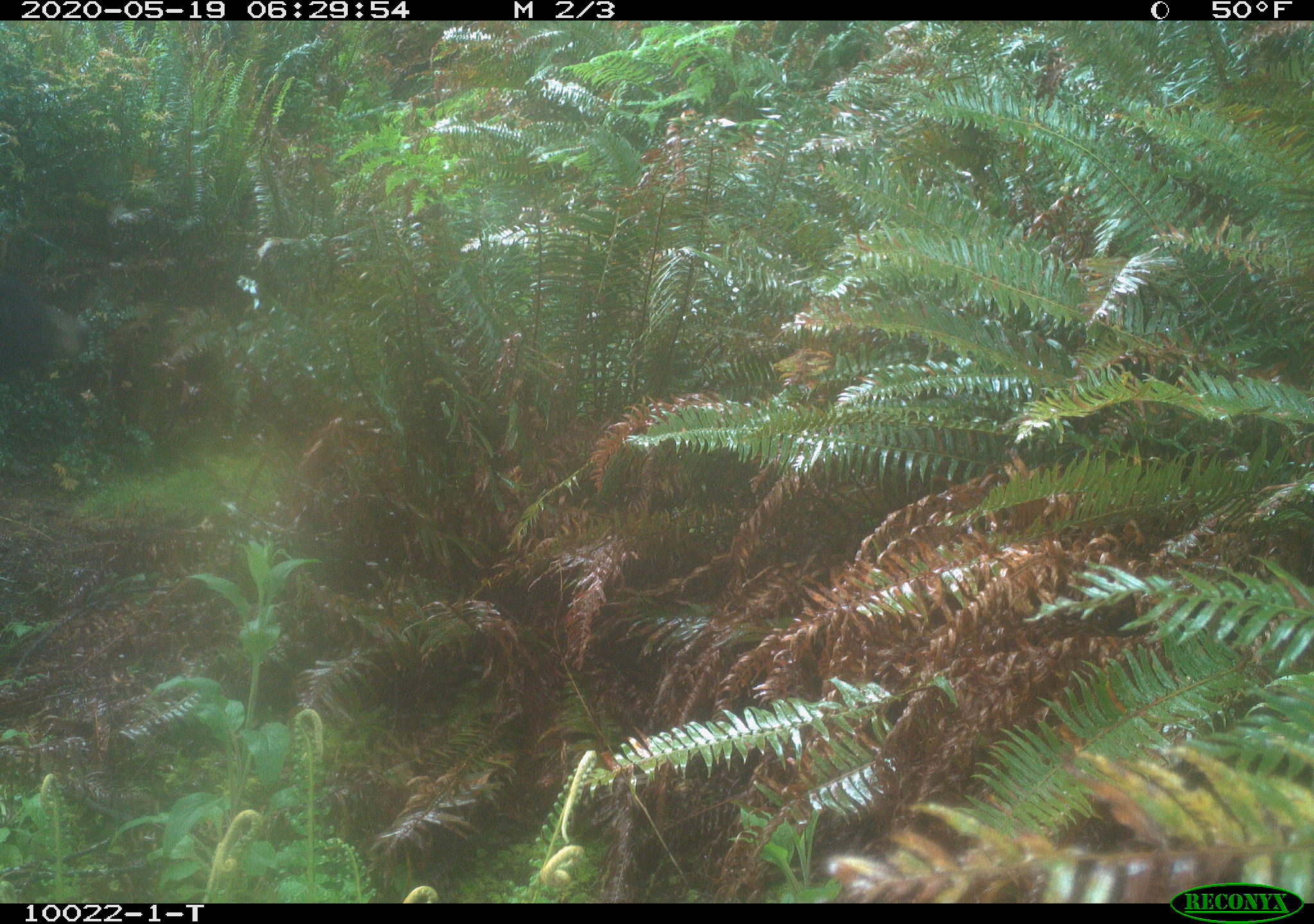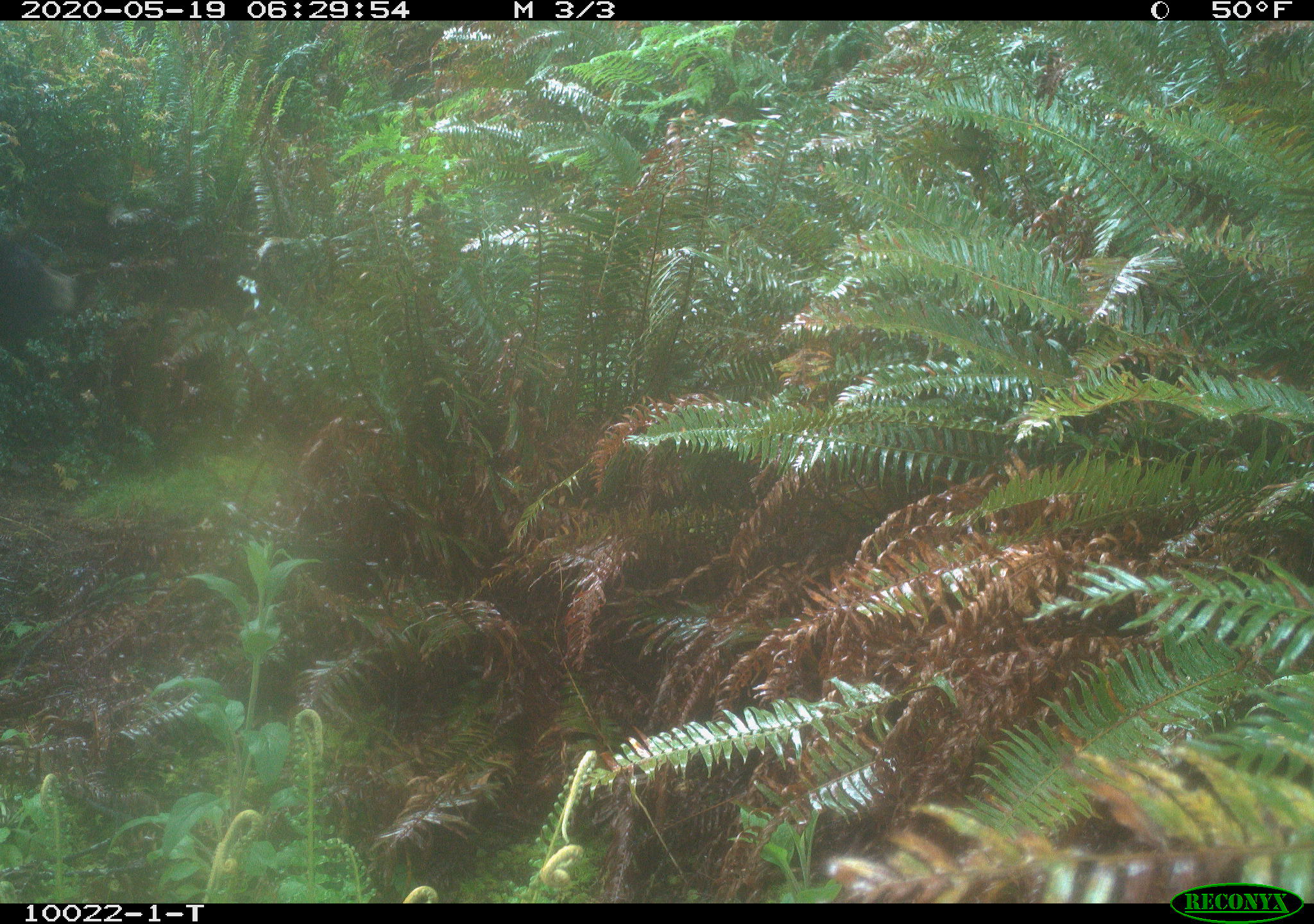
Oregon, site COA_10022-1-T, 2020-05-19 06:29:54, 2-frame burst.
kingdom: Animalia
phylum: Chordata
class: Mammalia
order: Carnivora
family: Ursidae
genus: Ursus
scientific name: Ursus americanus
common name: american black bear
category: black bear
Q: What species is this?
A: Black bear (american black bear) (Ursus americanus).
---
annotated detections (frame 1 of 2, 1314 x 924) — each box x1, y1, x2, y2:
black bear: 2, 279, 106, 392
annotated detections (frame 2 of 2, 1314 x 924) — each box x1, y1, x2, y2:
black bear: 0, 237, 101, 363